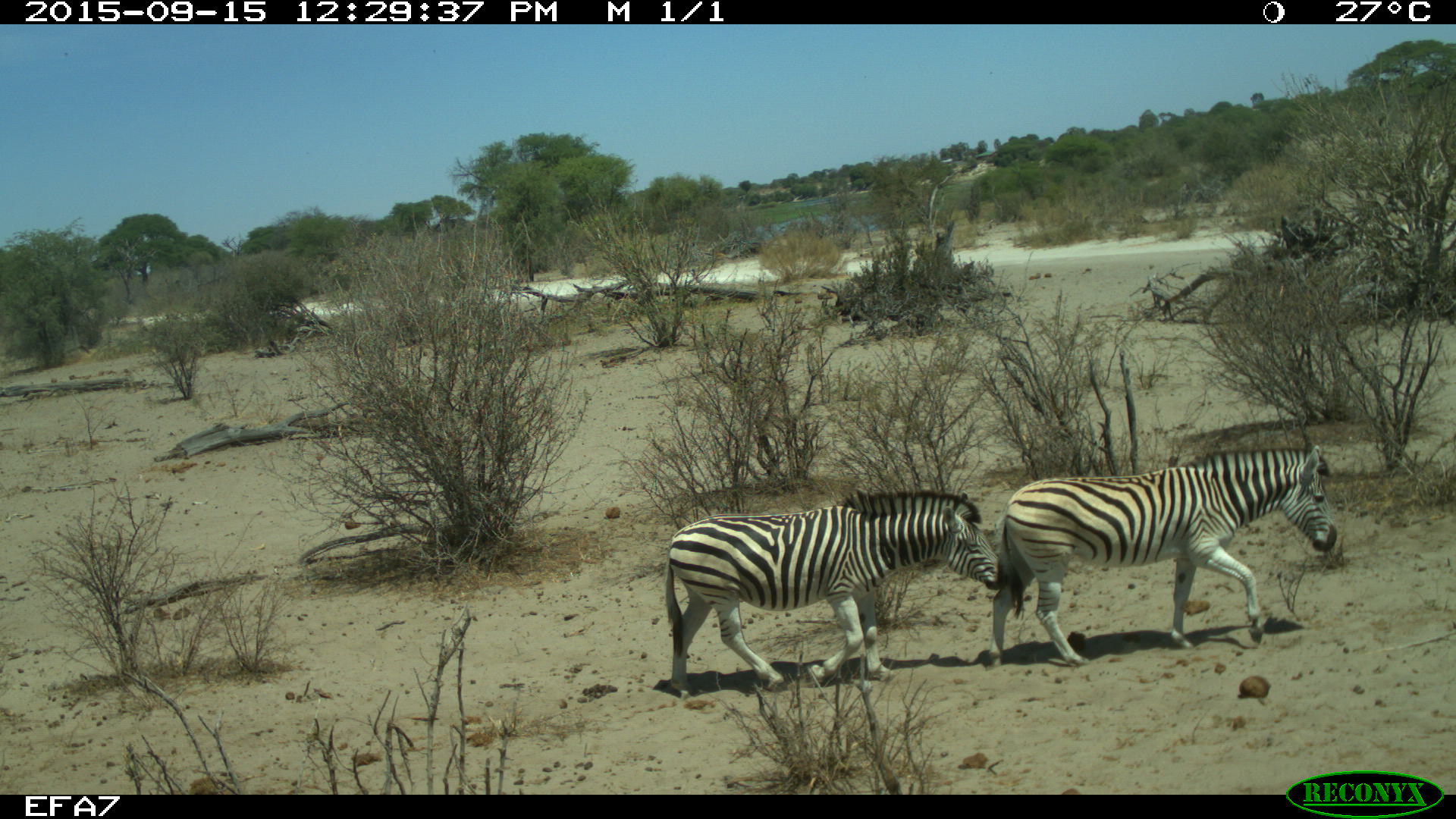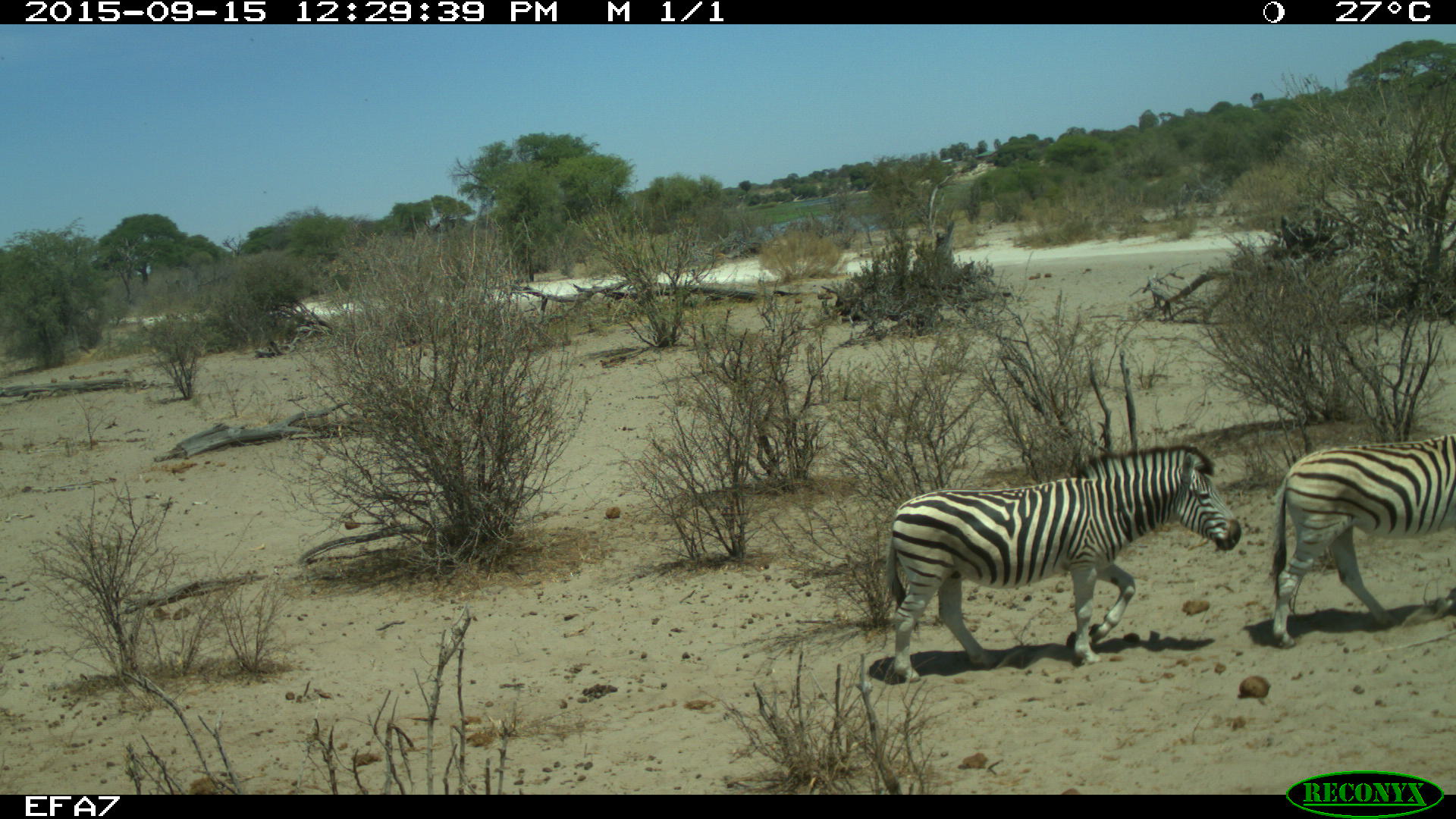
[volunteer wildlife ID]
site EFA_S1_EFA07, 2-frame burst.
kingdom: Animalia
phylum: Chordata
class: Mammalia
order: Perissodactyla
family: Equidae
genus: Equus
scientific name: Equus quagga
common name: plains zebra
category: zebraplains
Zebraplains (plains zebra) (Equus quagga), count 2. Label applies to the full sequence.